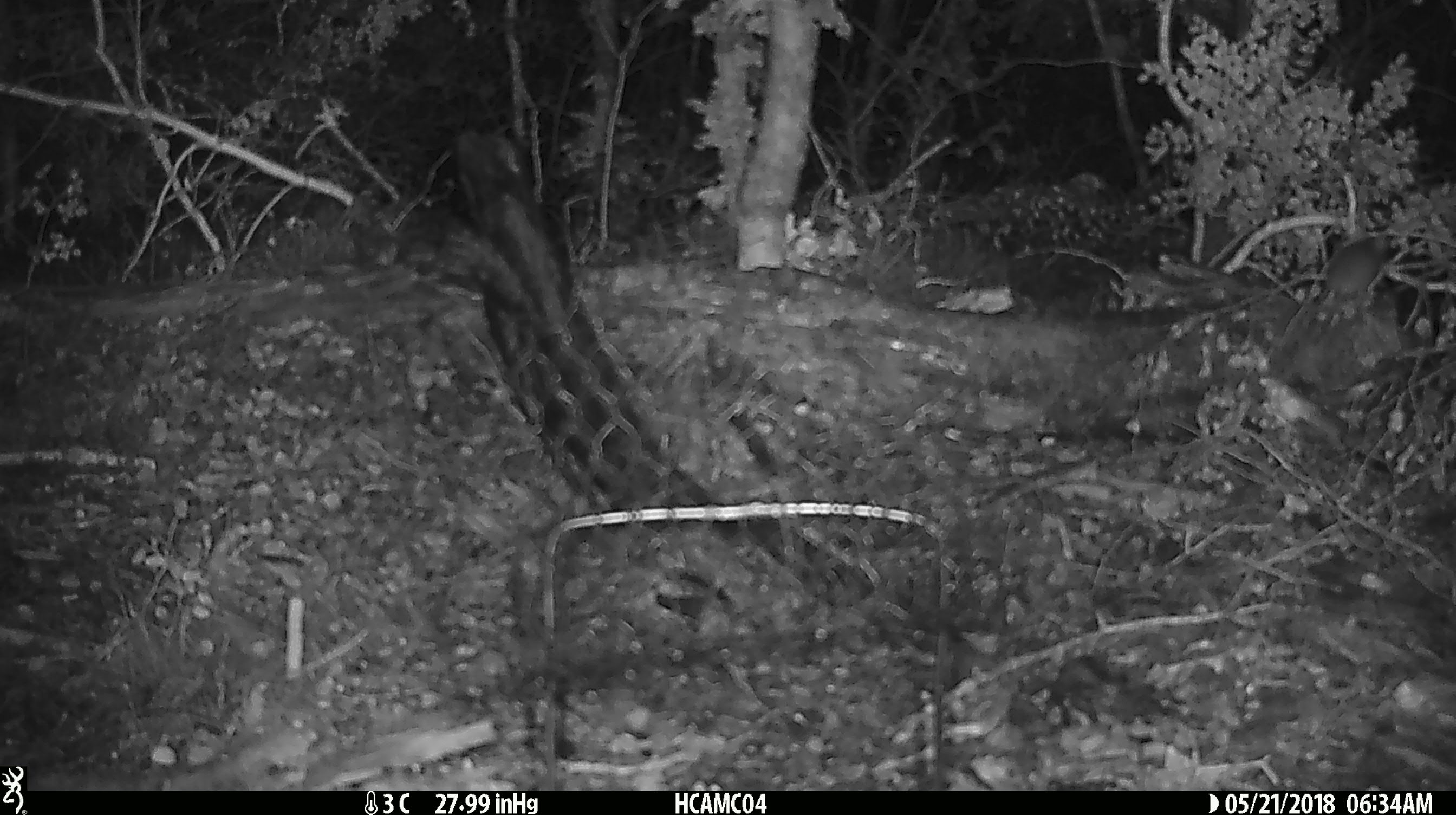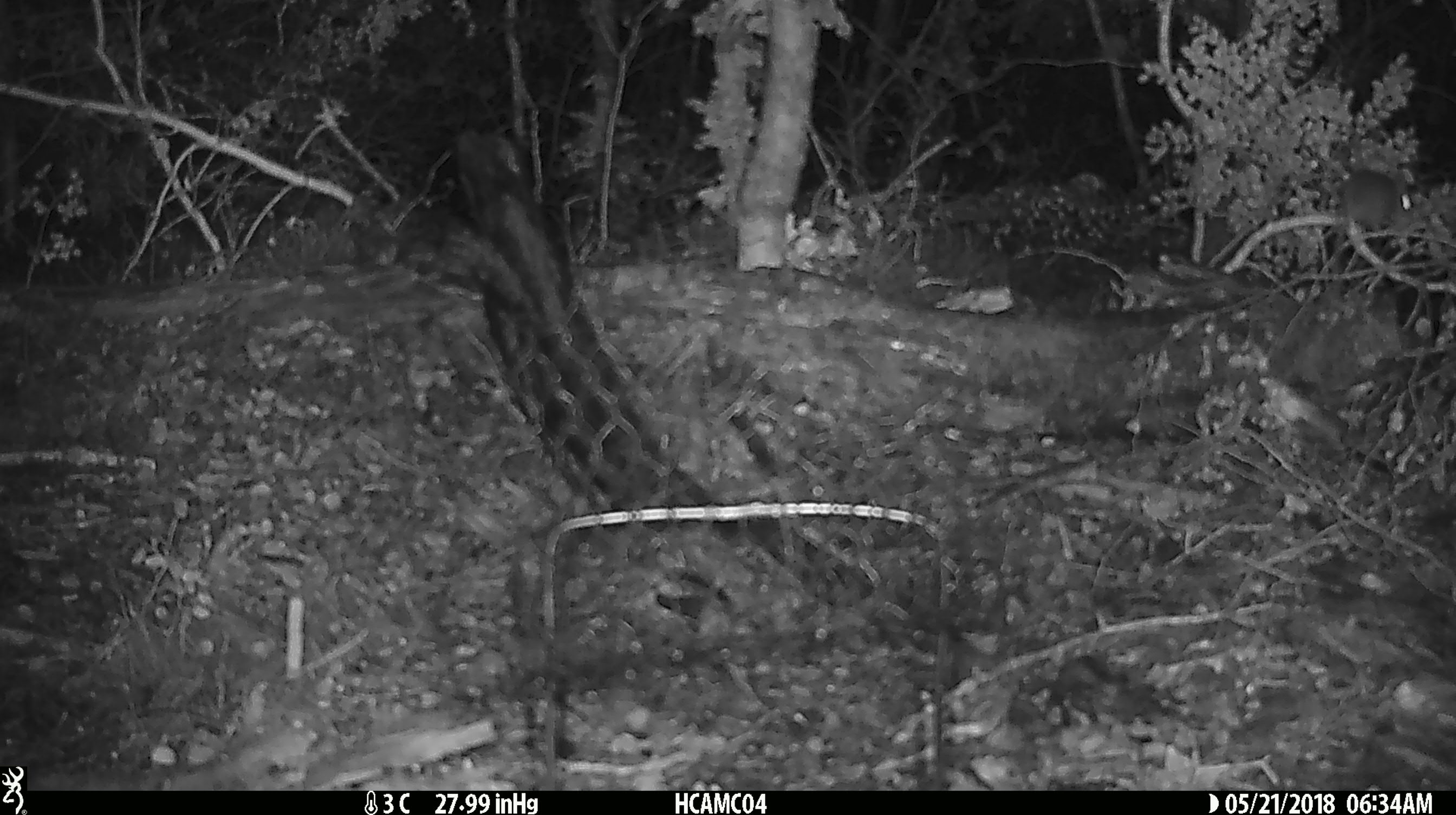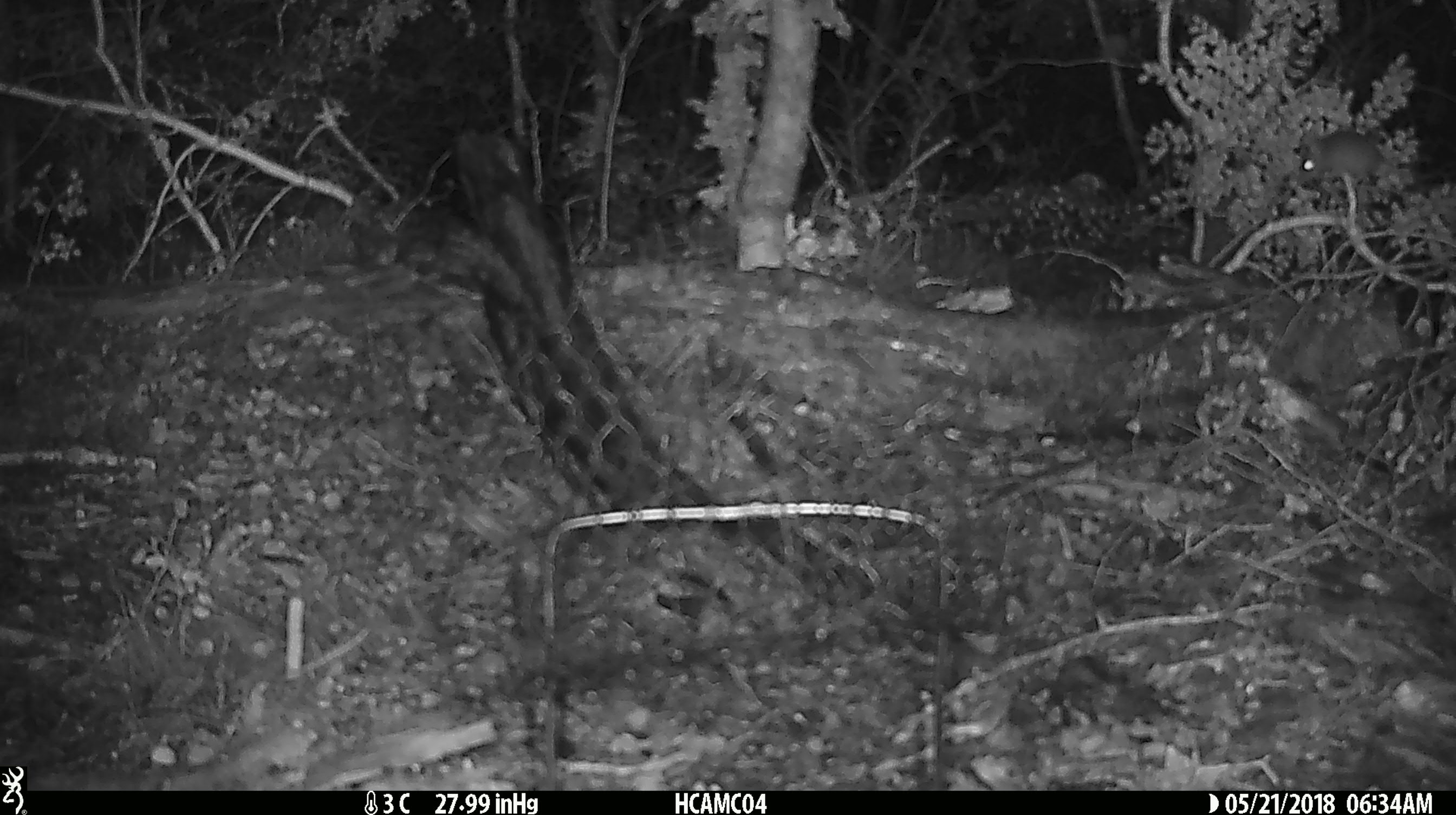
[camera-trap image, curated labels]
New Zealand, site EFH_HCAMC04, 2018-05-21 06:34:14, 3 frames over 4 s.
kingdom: Animalia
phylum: Chordata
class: Mammalia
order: Rodentia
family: Muridae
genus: Mus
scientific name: Mus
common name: mouse